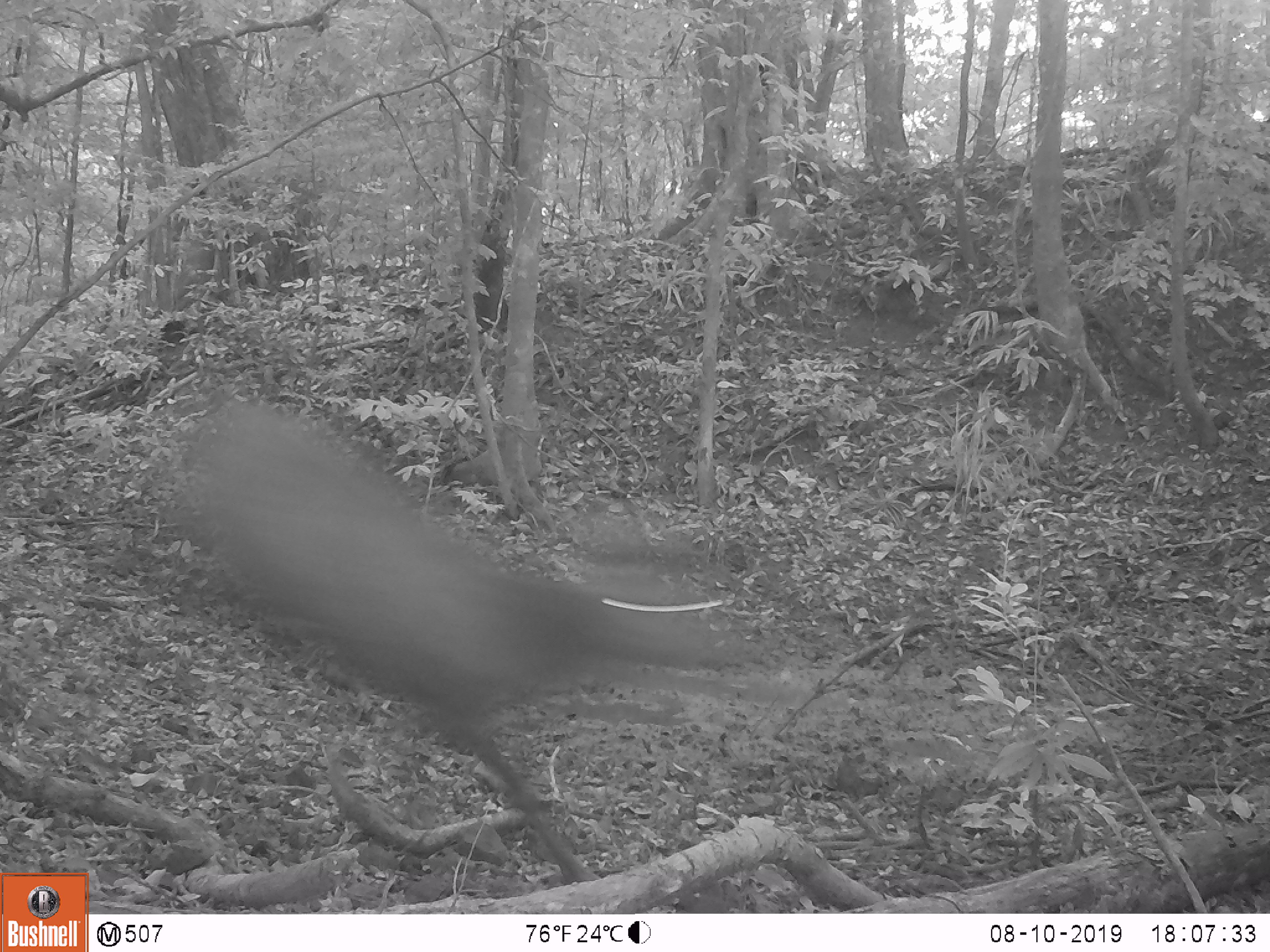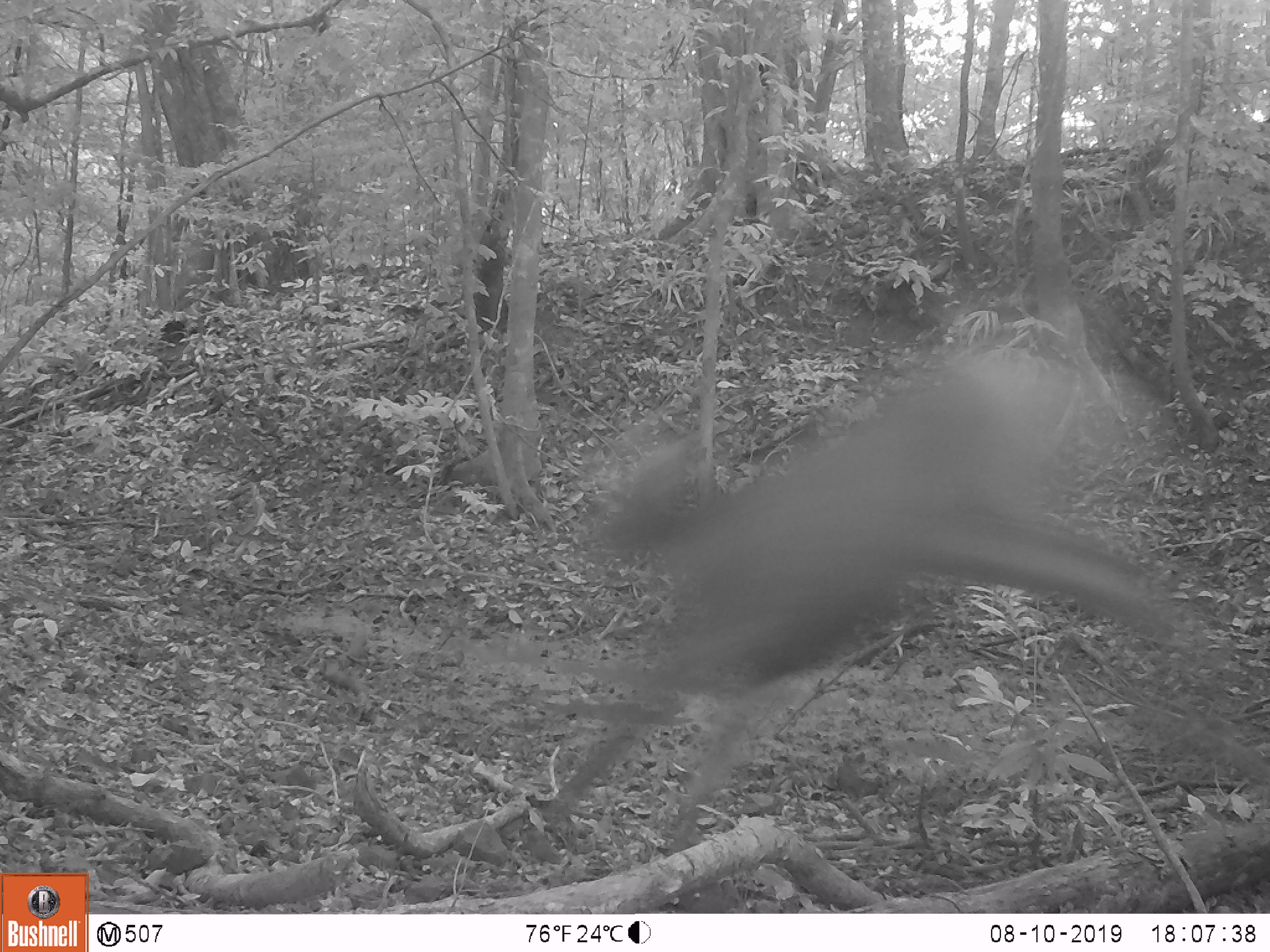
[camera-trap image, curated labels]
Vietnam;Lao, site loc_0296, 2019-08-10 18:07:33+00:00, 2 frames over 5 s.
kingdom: Animalia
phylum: Chordata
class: Mammalia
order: Artiodactyla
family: Cervidae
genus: Rusa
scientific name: Rusa unicolor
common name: sambar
Sambar (Rusa unicolor). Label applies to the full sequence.